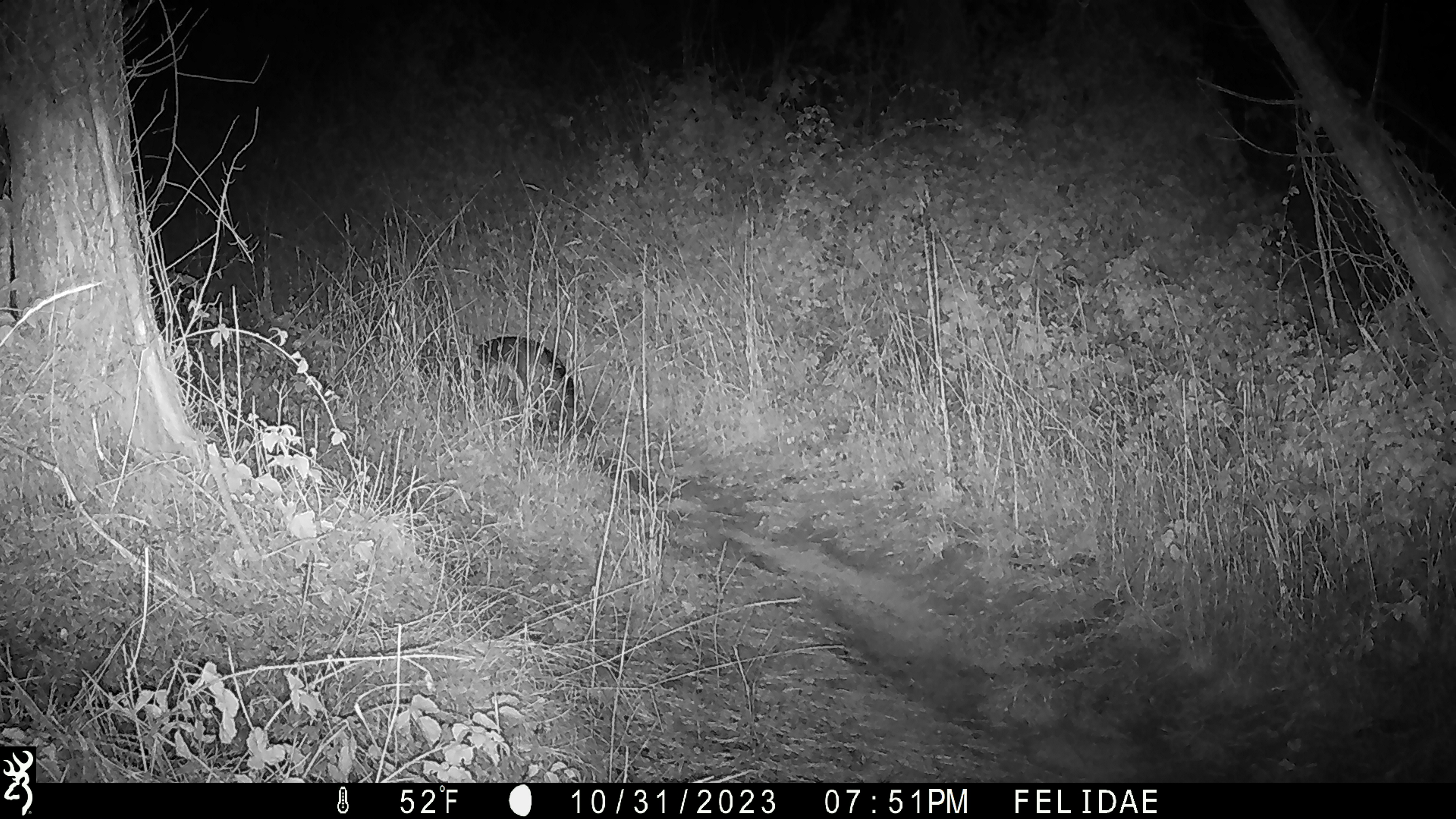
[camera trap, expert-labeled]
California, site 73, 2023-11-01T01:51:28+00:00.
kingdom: Animalia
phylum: Chordata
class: Mammalia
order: Carnivora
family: Canidae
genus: Urocyon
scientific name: Urocyon cinereoargenteus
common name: gray fox